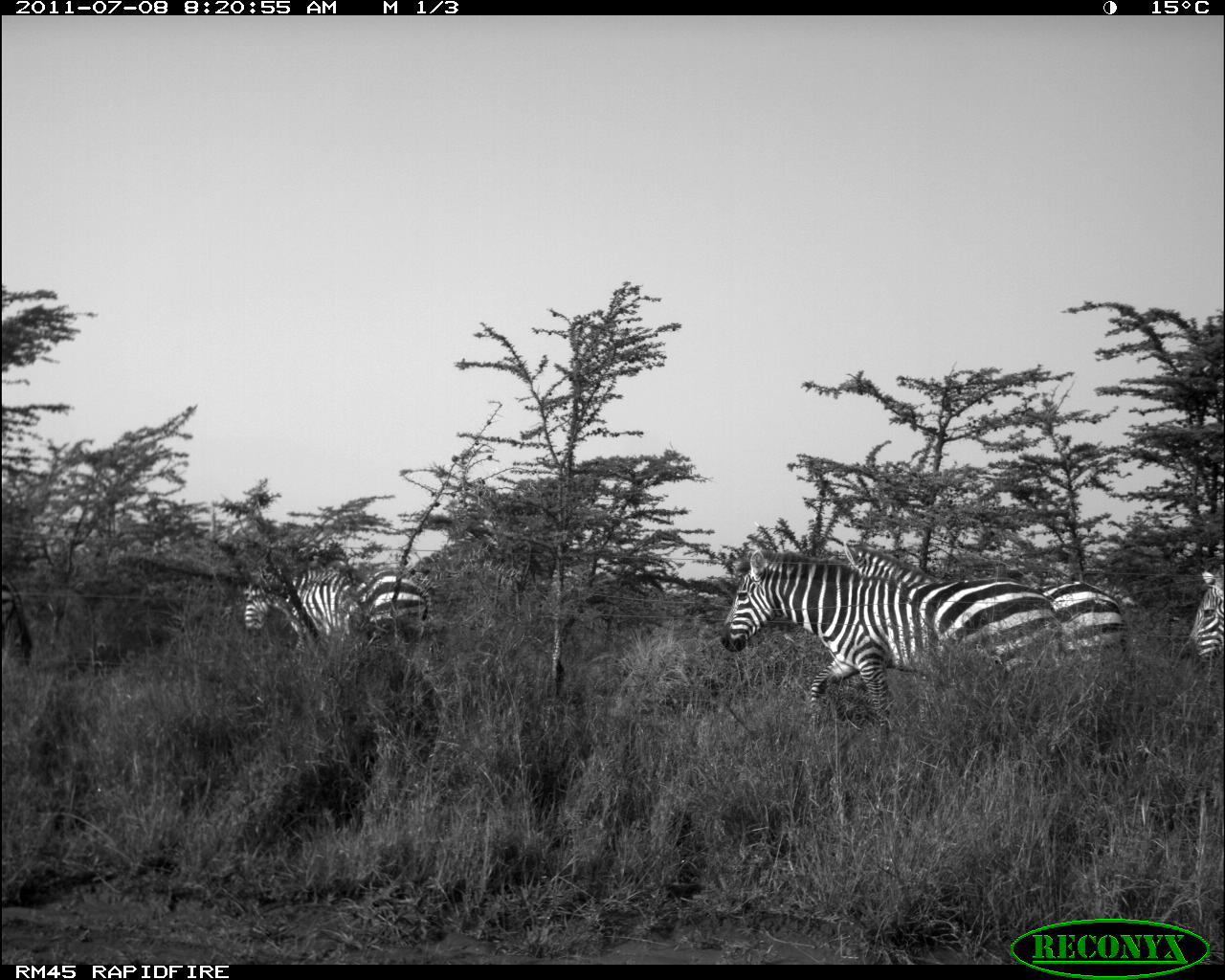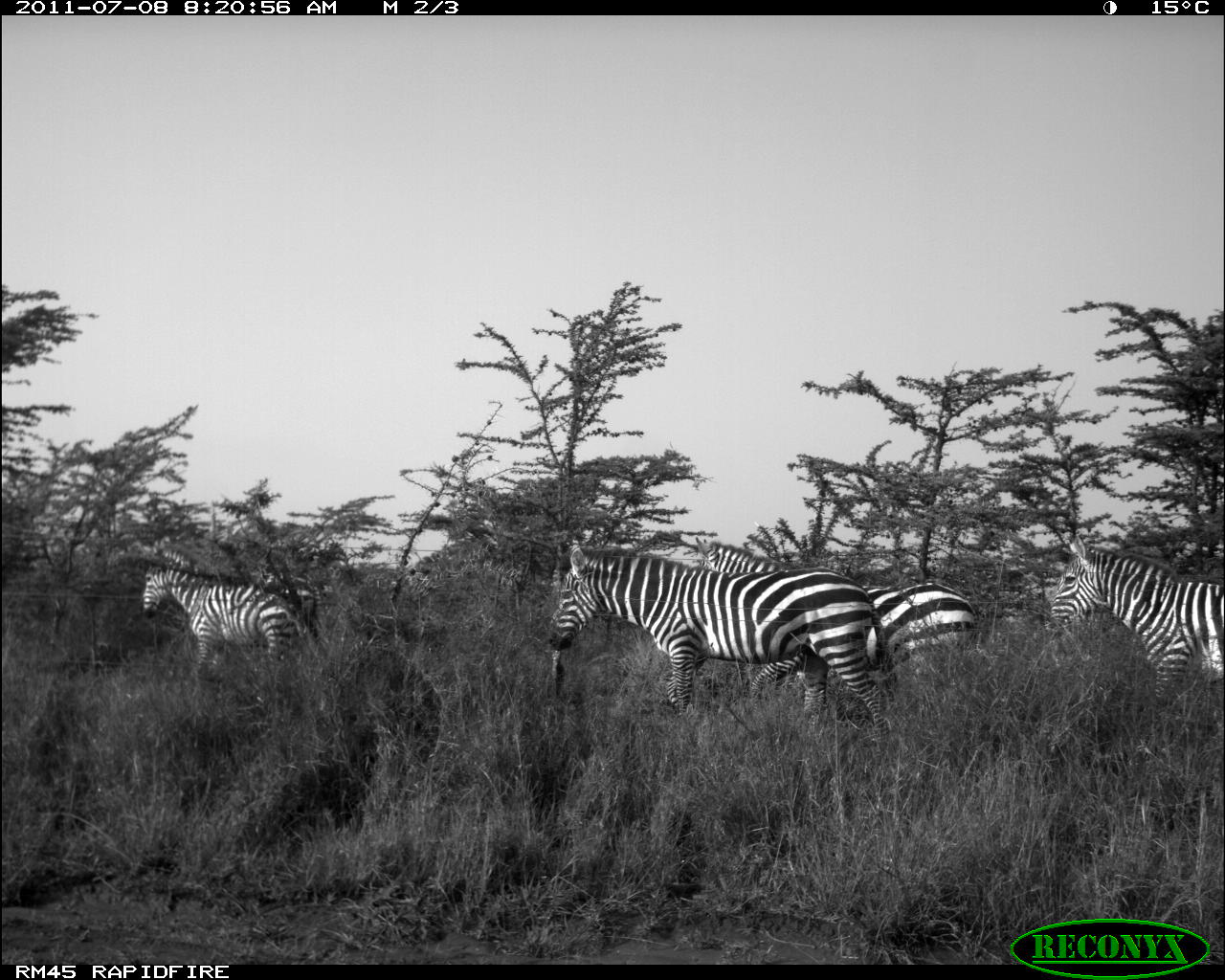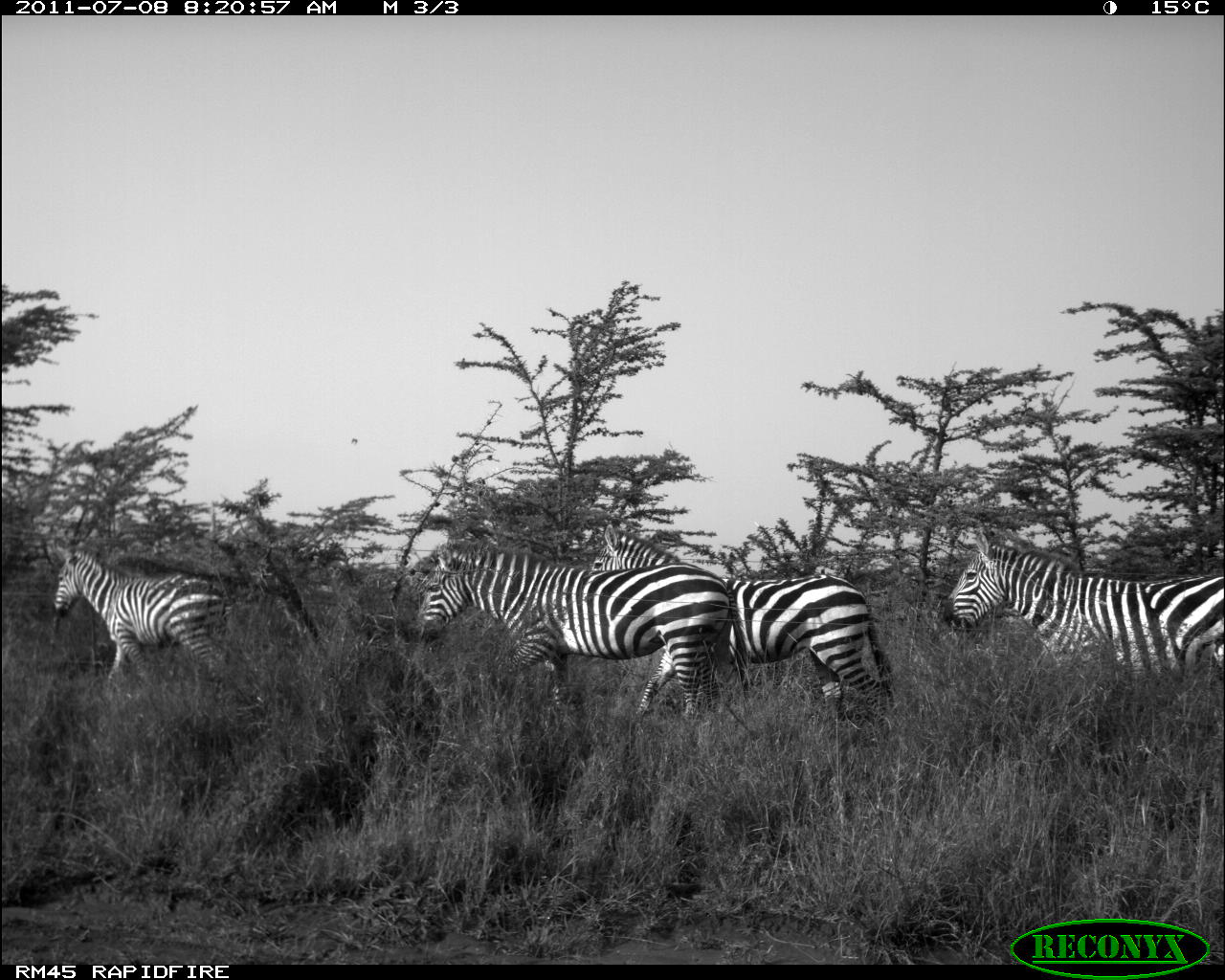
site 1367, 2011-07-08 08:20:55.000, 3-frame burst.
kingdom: Animalia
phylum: Chordata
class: Mammalia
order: Perissodactyla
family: Equidae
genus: Equus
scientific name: Equus quagga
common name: plains zebra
Equus quagga (plains zebra), count 4.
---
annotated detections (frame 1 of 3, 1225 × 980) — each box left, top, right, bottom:
equus quagga: 715, 546, 1069, 745; 838, 538, 1136, 734; 239, 559, 367, 659; 355, 563, 435, 648; 1171, 555, 1224, 669; 0, 574, 32, 667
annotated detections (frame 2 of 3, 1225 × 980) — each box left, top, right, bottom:
equus quagga: 542, 542, 903, 753; 683, 531, 984, 701; 1045, 533, 1225, 704; 139, 560, 308, 681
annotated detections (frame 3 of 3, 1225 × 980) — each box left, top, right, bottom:
equus quagga: 585, 521, 901, 745; 406, 539, 755, 724; 935, 525, 1225, 690; 49, 543, 231, 703